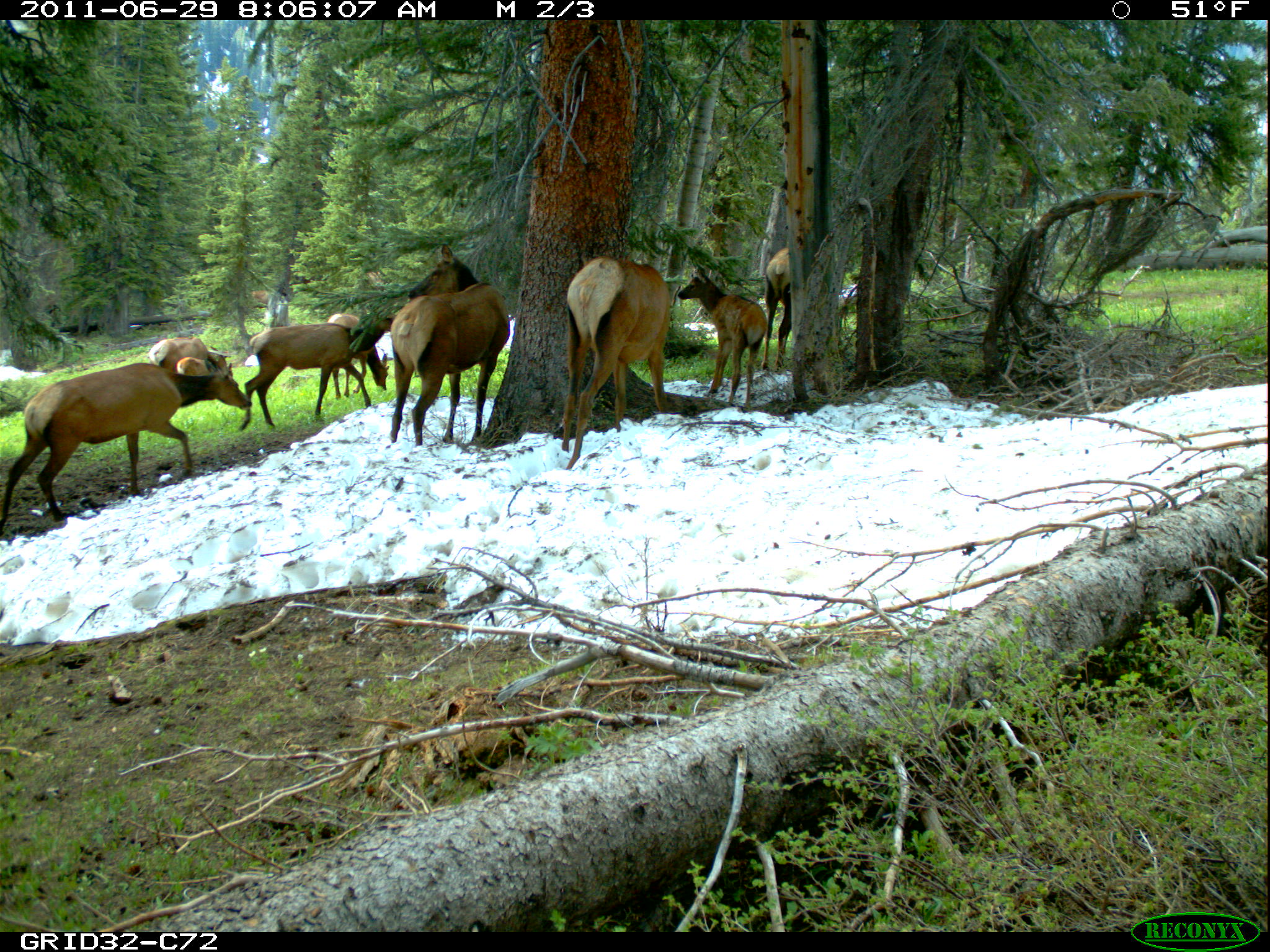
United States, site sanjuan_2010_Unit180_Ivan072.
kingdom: Animalia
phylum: Chordata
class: Mammalia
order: Artiodactyla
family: Cervidae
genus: Cervus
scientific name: Cervus elaphus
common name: red deer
Cervus elaphus (red deer).